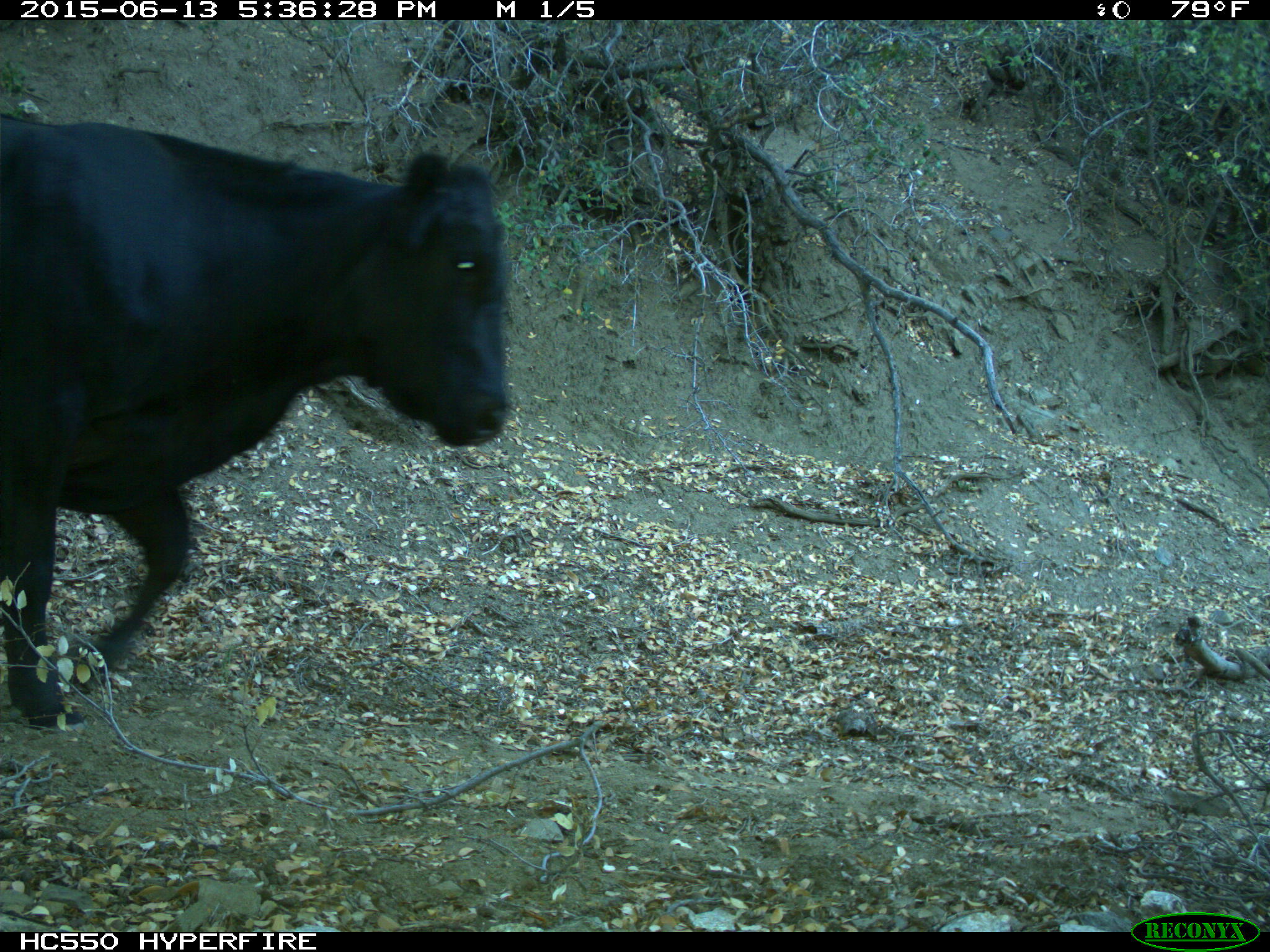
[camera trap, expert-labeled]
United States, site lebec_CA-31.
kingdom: Animalia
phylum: Chordata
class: Mammalia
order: Artiodactyla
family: Bovidae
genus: Bos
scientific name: Bos taurus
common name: domestic cow